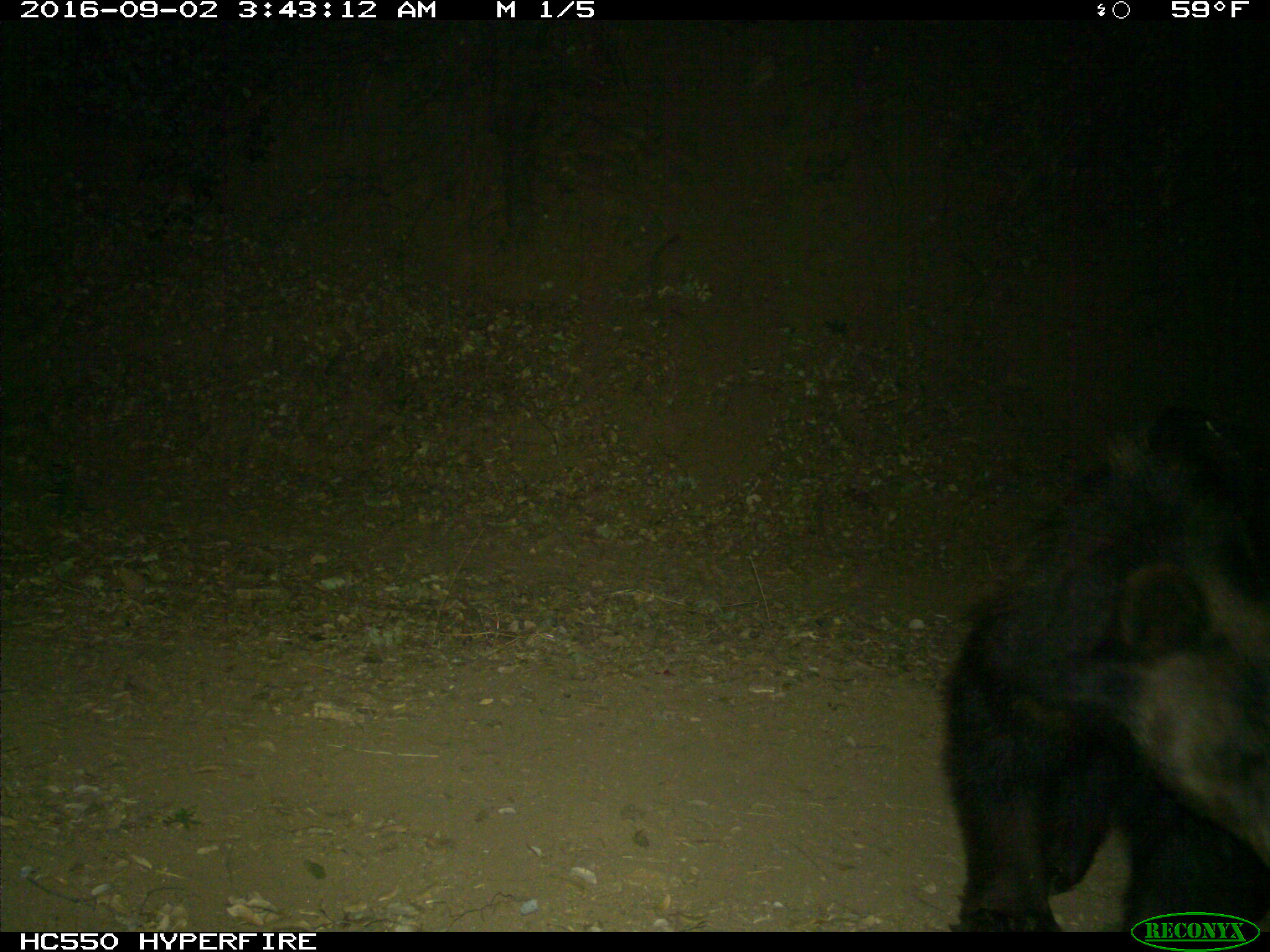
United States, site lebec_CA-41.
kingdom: Animalia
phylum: Chordata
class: Mammalia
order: Carnivora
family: Ursidae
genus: Ursus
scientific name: Ursus americanus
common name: american black bear